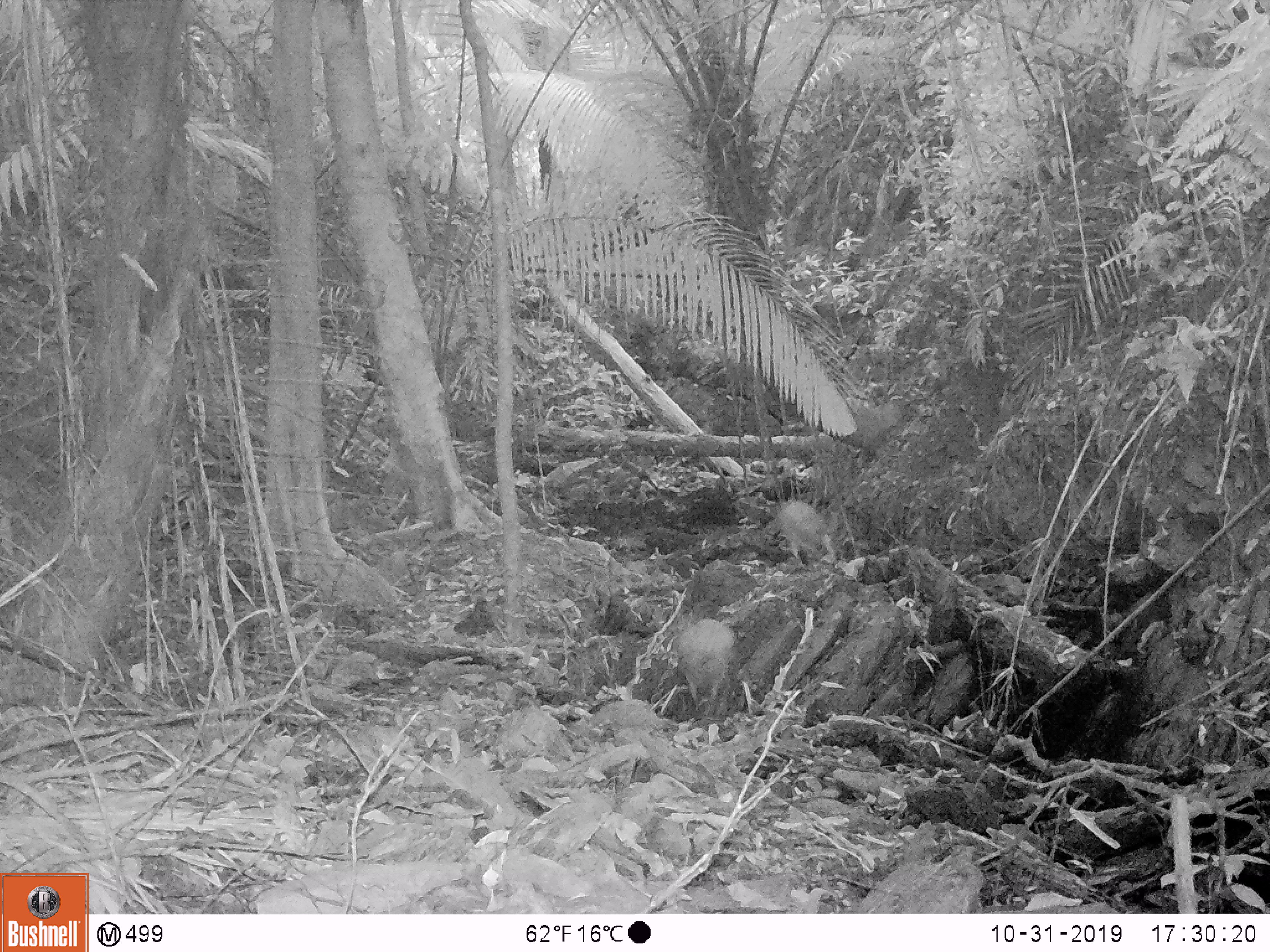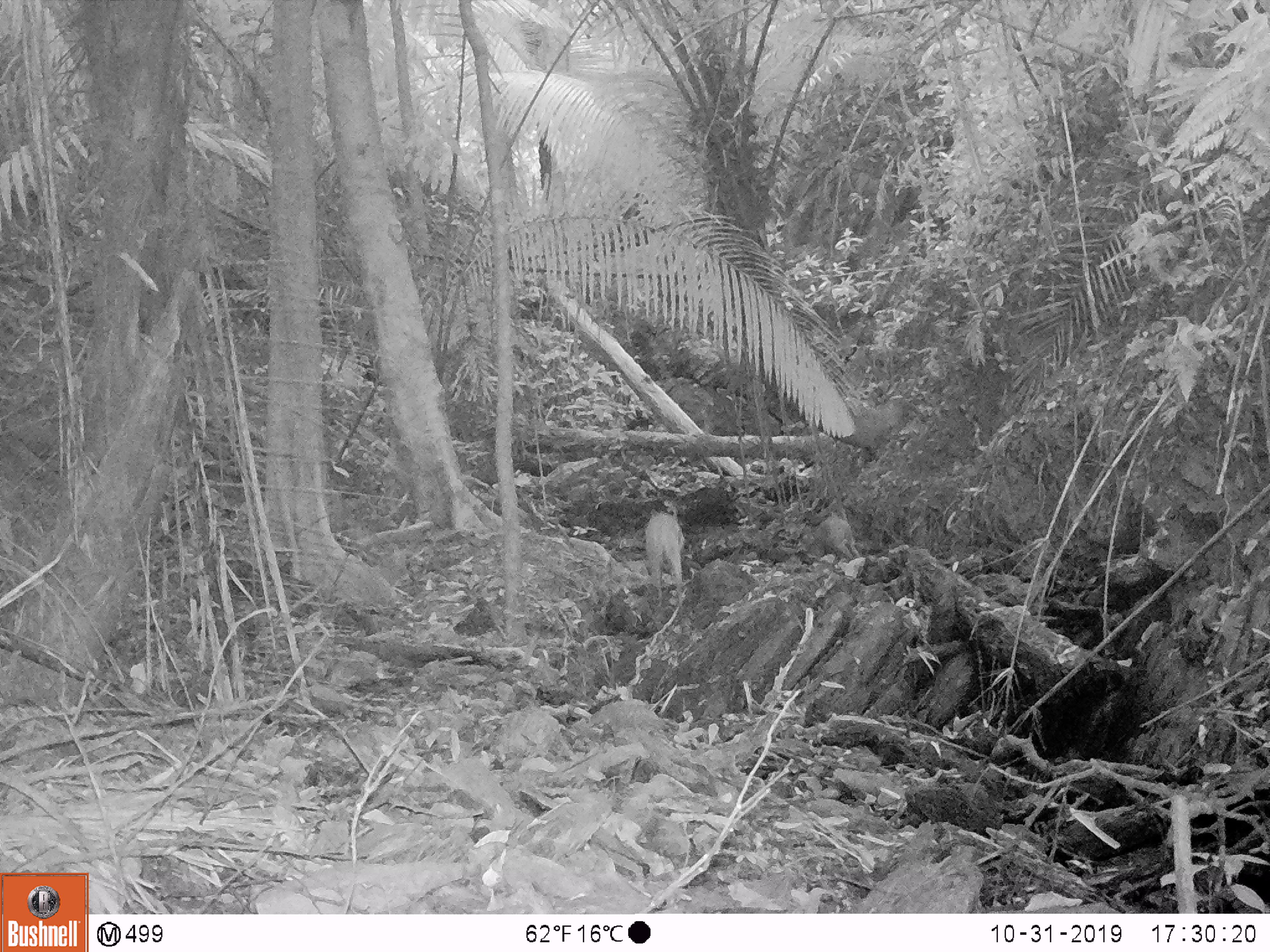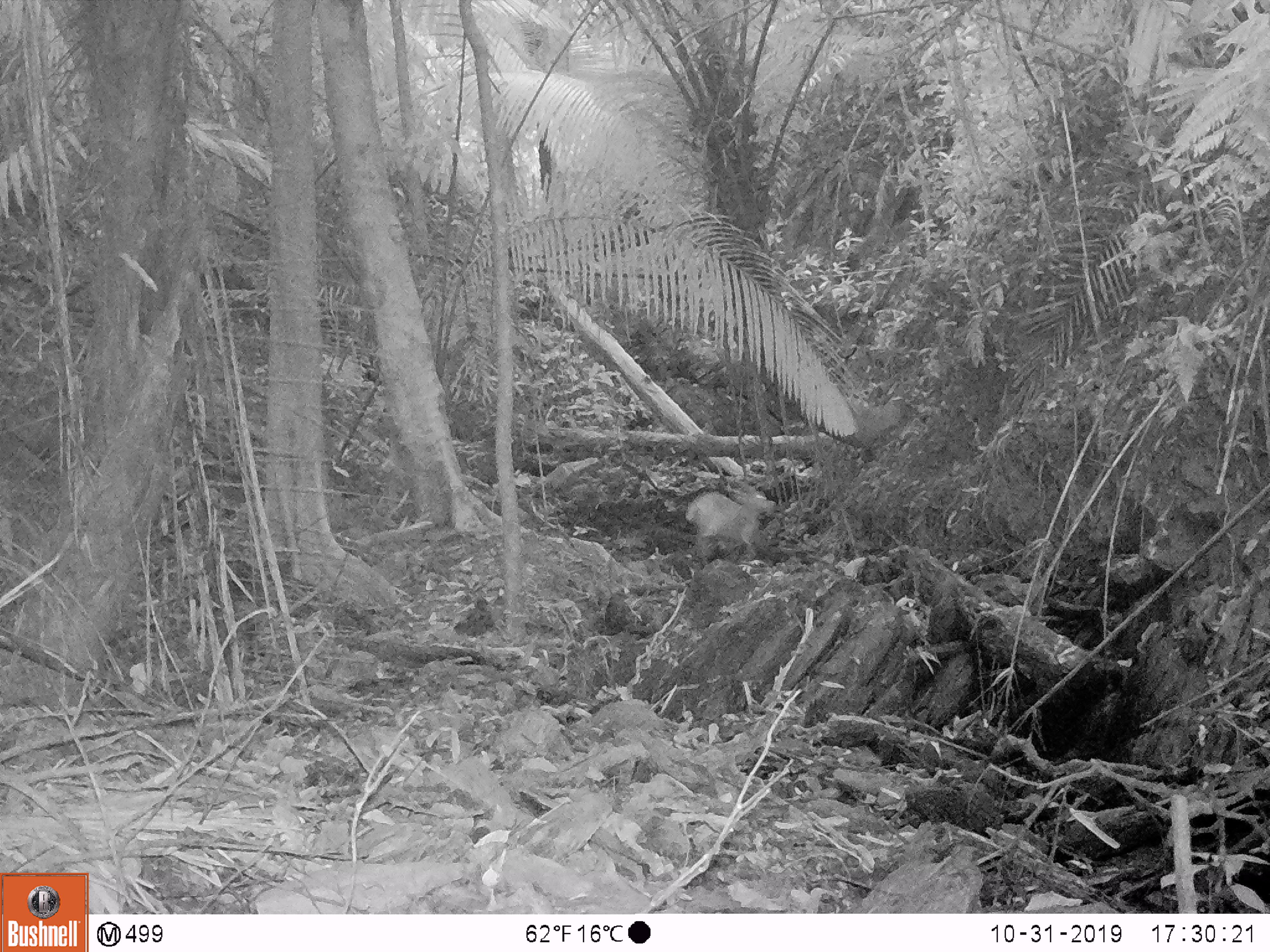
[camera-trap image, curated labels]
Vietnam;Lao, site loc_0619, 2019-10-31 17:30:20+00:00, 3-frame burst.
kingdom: Animalia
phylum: Chordata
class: Mammalia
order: Artiodactyla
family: Cervidae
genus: Muntiacus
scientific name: Muntiacus muntjak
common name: red muntjac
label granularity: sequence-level